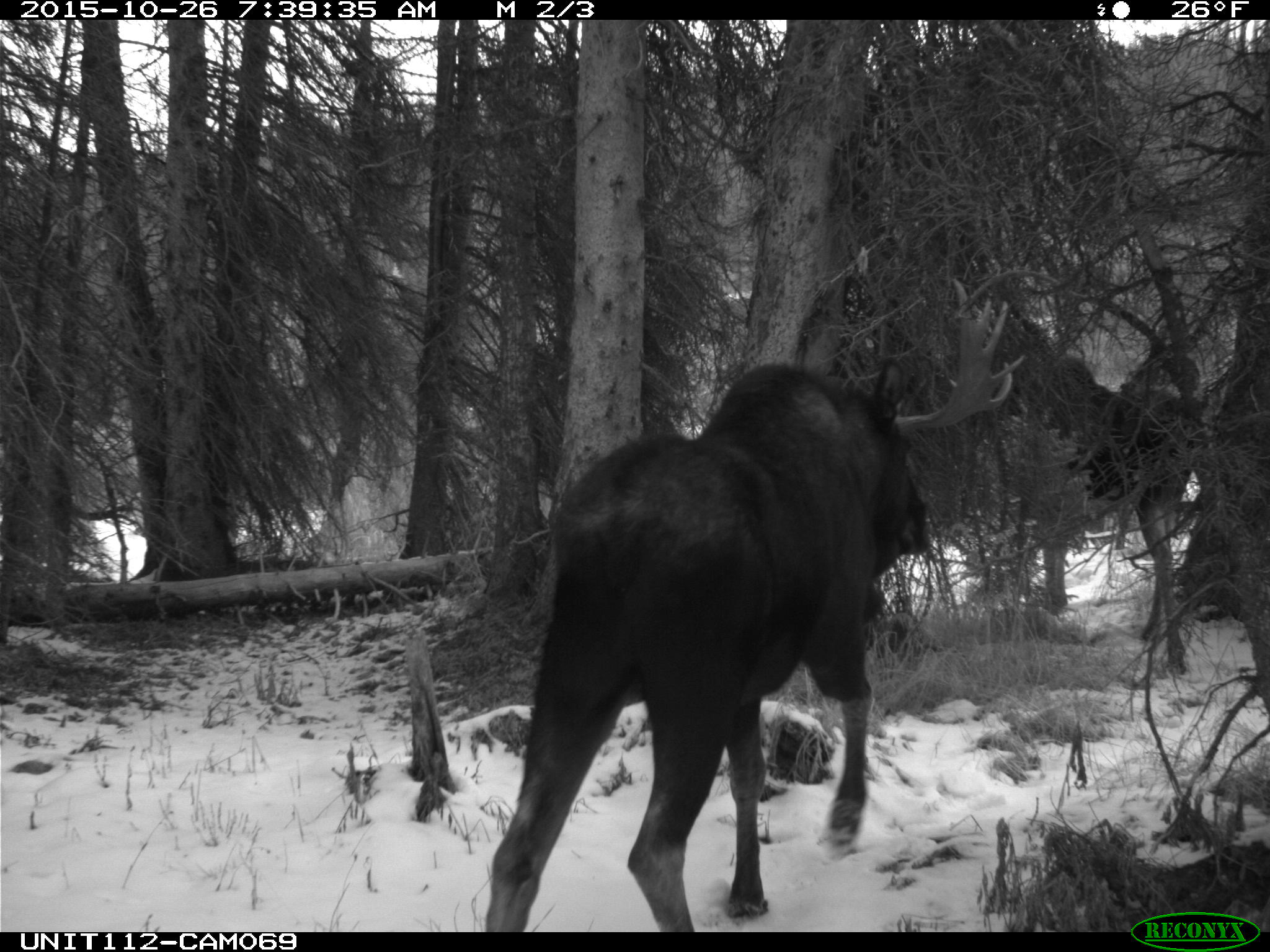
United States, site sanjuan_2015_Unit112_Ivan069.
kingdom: Animalia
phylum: Chordata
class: Mammalia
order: Artiodactyla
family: Cervidae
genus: Alces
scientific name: Alces alces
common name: moose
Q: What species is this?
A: Alces alces (moose).